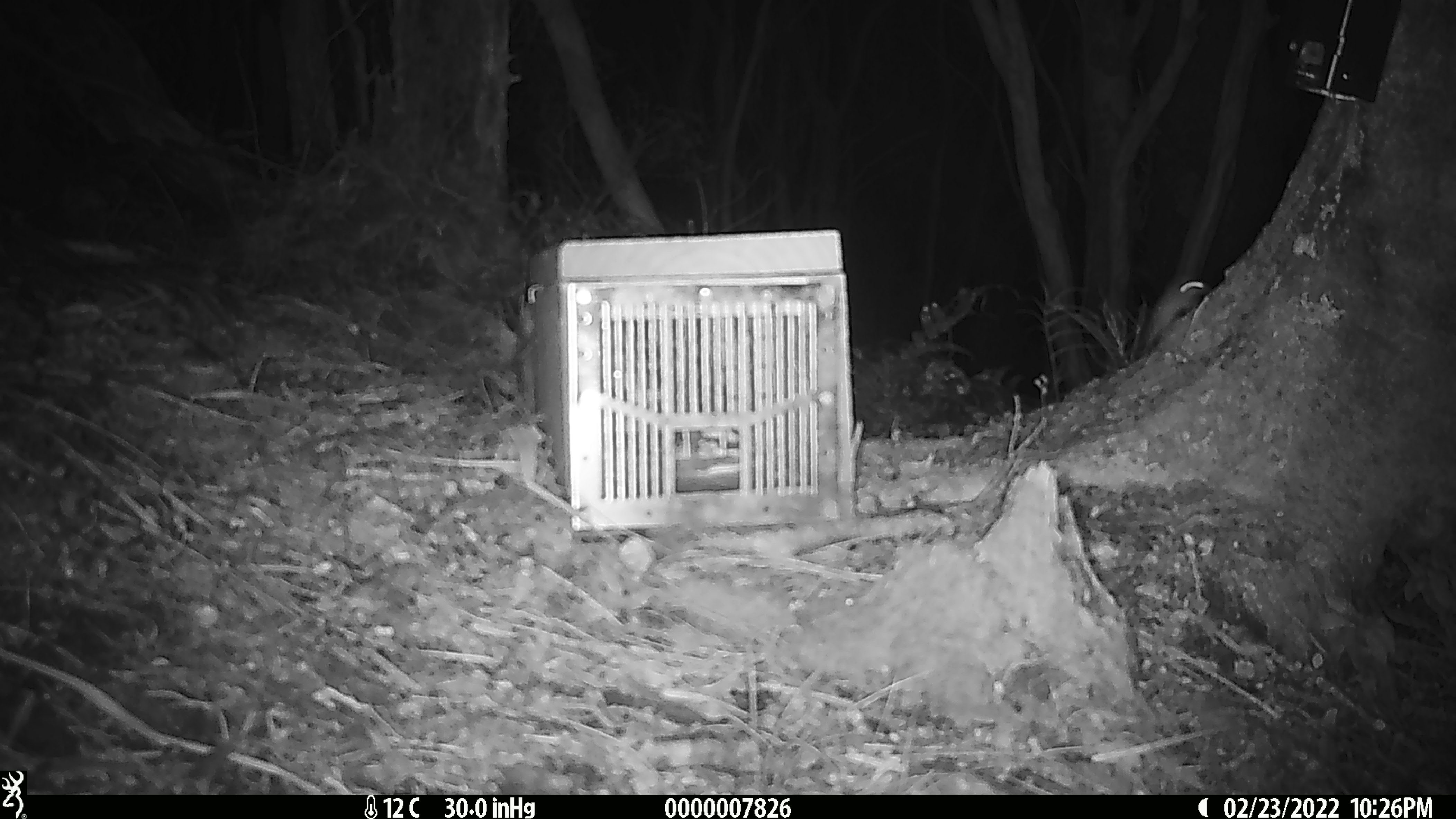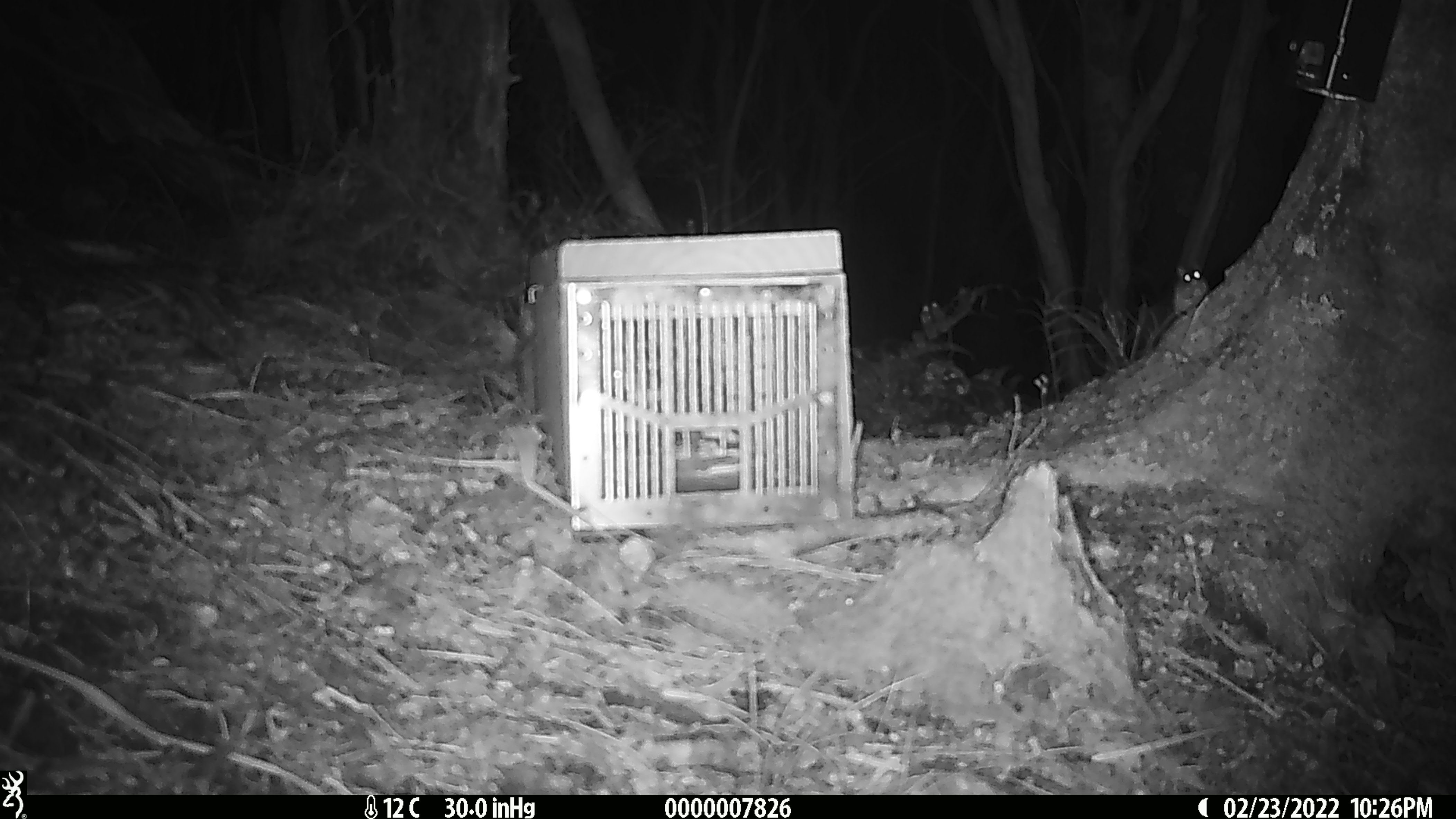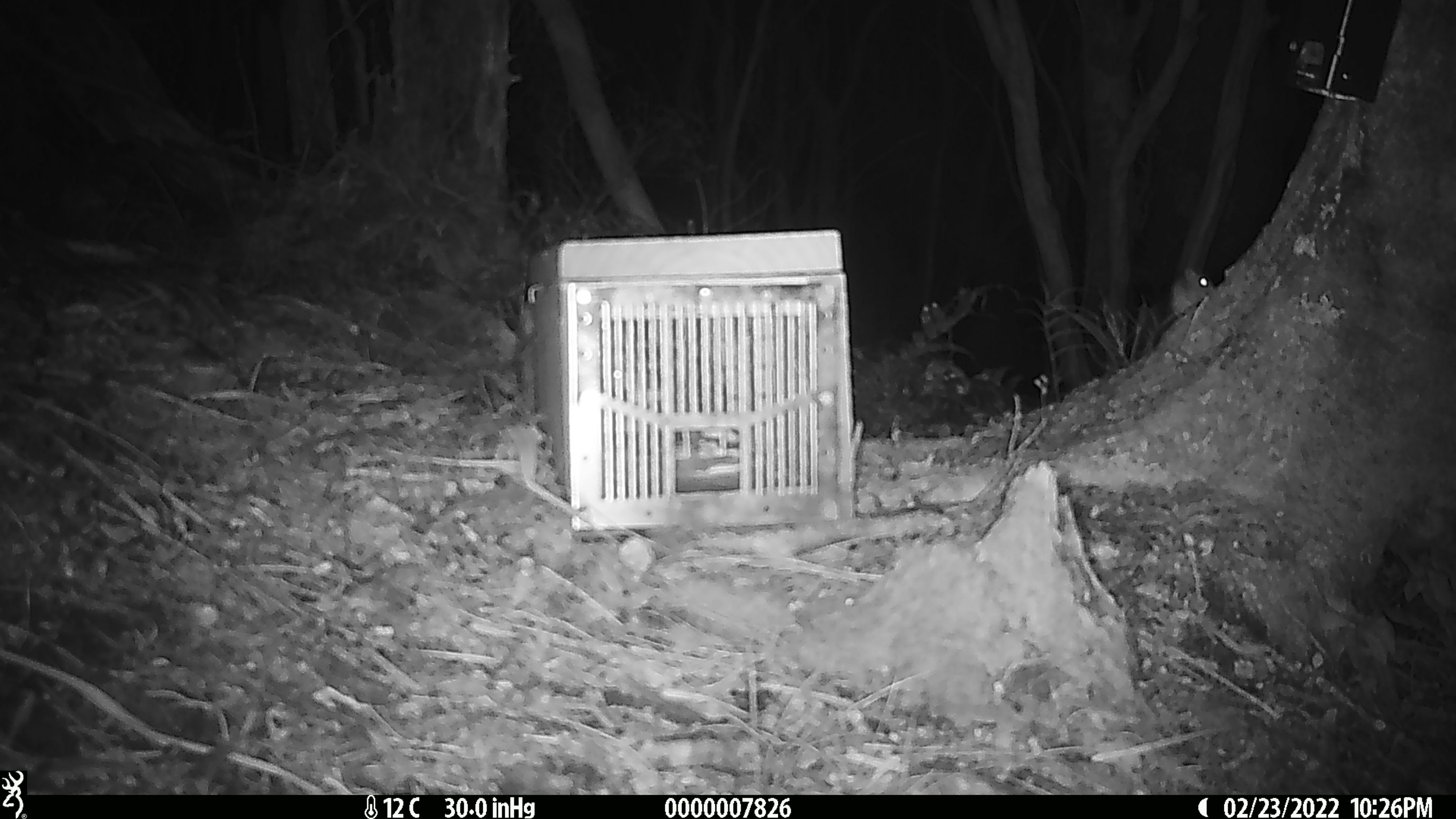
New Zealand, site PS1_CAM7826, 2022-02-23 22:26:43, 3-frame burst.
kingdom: Animalia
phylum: Chordata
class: Mammalia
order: Rodentia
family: Muridae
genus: Mus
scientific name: Mus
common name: mouse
Mouse (Mus).